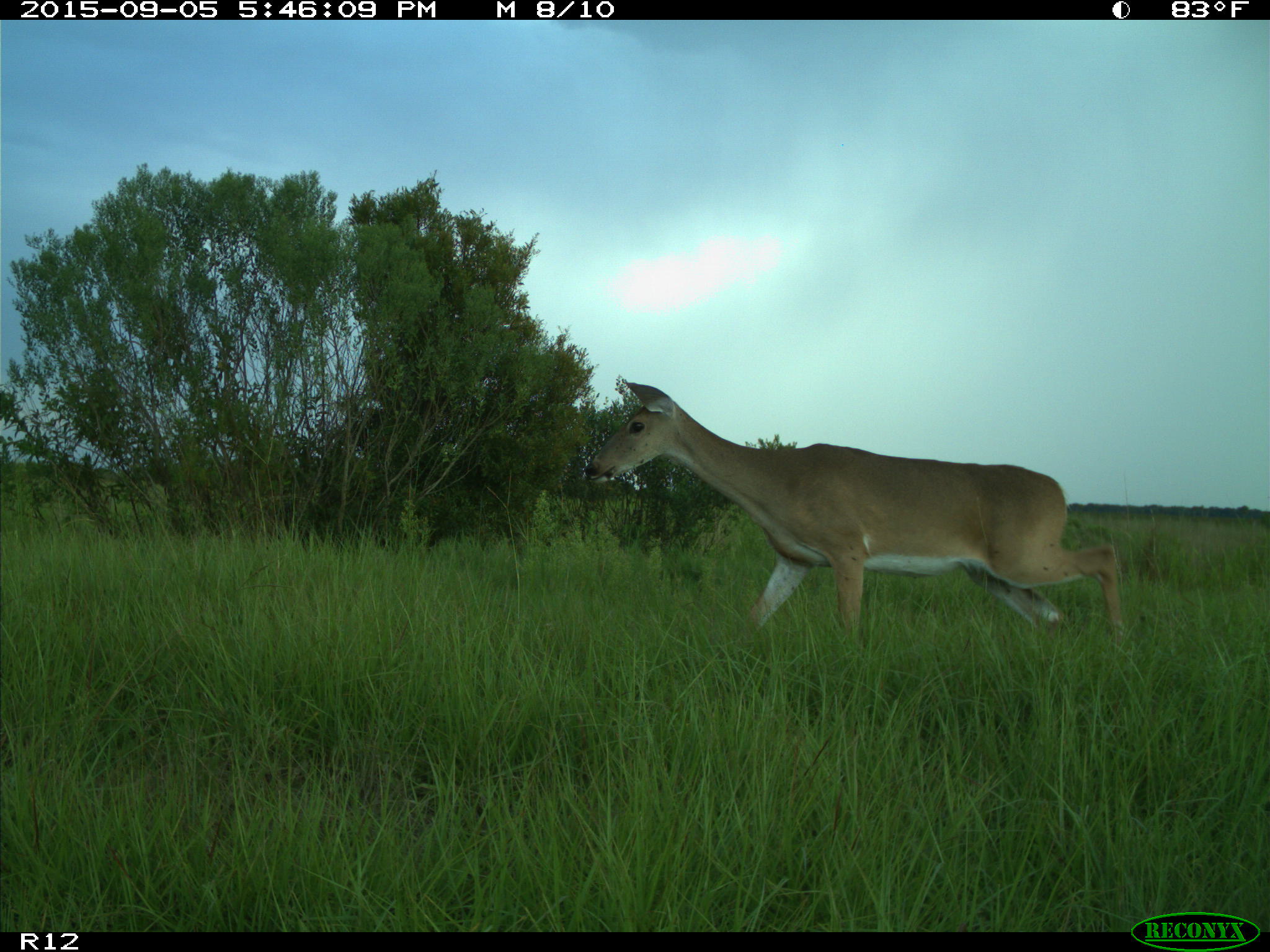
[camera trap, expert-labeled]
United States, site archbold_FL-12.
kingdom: Animalia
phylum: Chordata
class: Mammalia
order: Artiodactyla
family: Cervidae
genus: Odocoileus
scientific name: Odocoileus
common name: deer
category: unidentified deer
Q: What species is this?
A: Unidentified deer (deer) (Odocoileus).